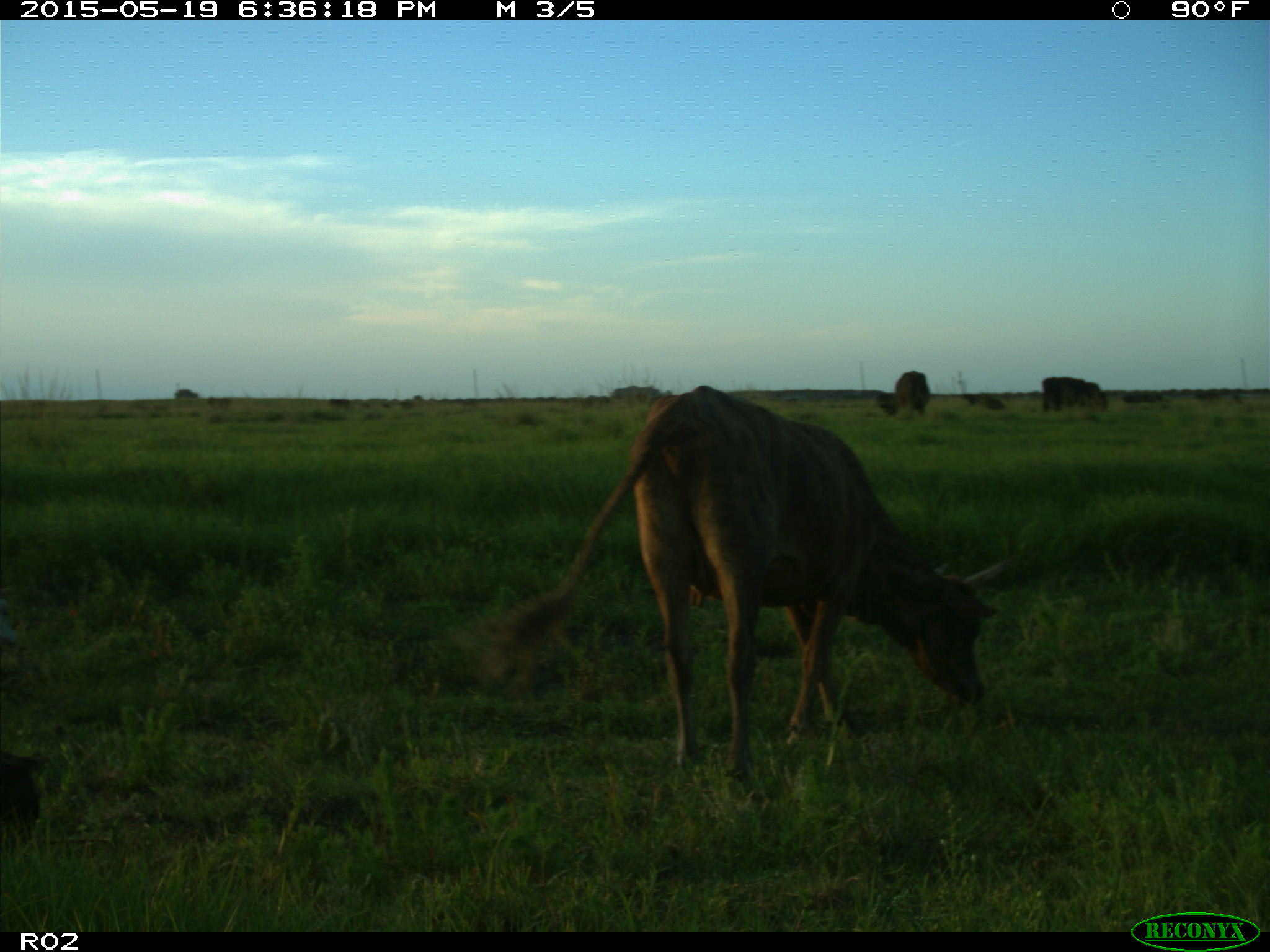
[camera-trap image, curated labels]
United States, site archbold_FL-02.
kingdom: Animalia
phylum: Chordata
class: Mammalia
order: Artiodactyla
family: Bovidae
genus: Bos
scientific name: Bos taurus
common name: domestic cow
Bos taurus (domestic cow).